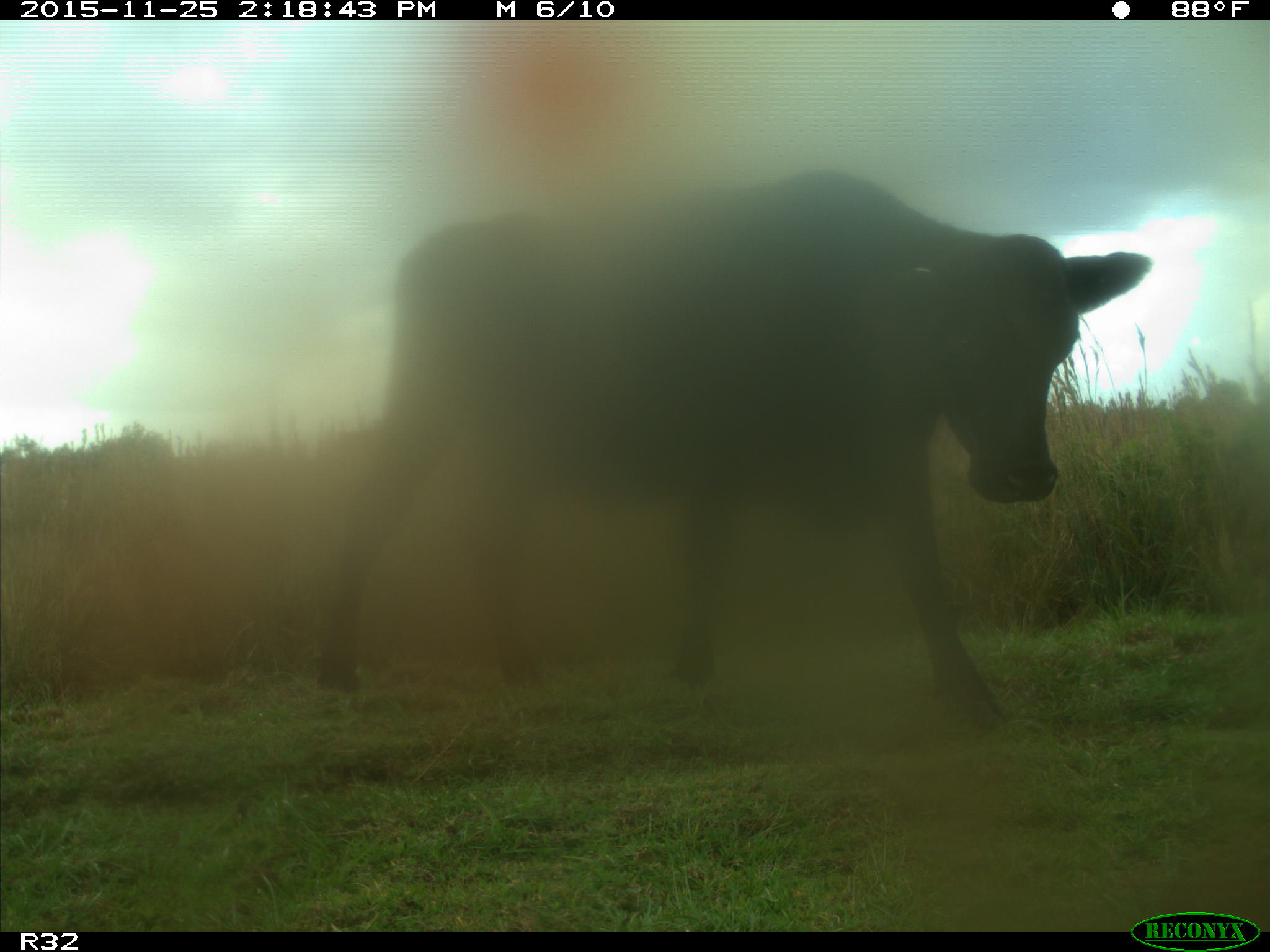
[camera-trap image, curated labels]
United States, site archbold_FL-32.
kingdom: Animalia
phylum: Chordata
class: Mammalia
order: Artiodactyla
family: Bovidae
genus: Bos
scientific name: Bos taurus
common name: domestic cow